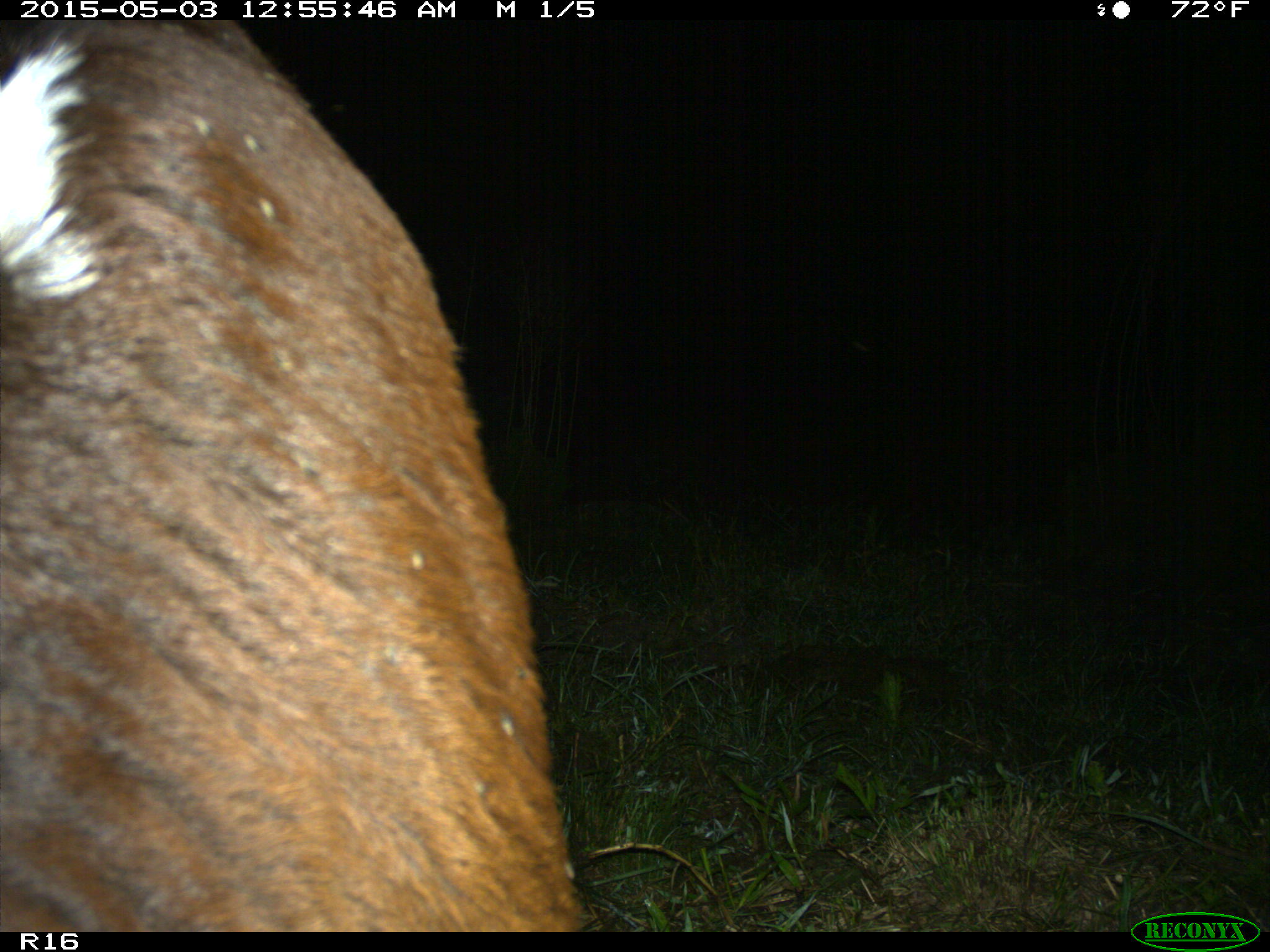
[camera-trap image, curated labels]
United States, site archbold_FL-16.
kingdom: Animalia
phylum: Chordata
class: Mammalia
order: Artiodactyla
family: Bovidae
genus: Bos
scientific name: Bos taurus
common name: domestic cow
Bos taurus (domestic cow).